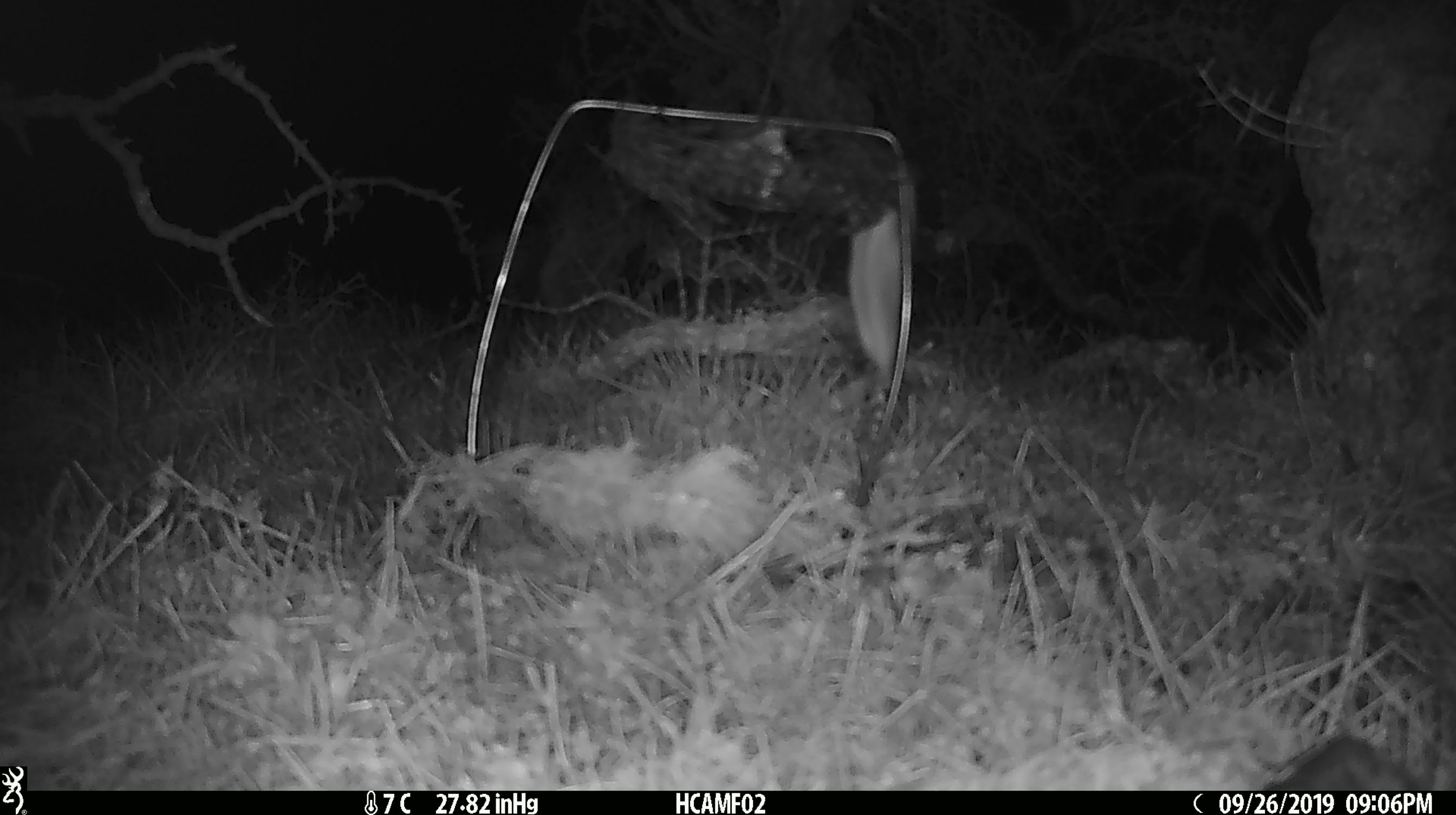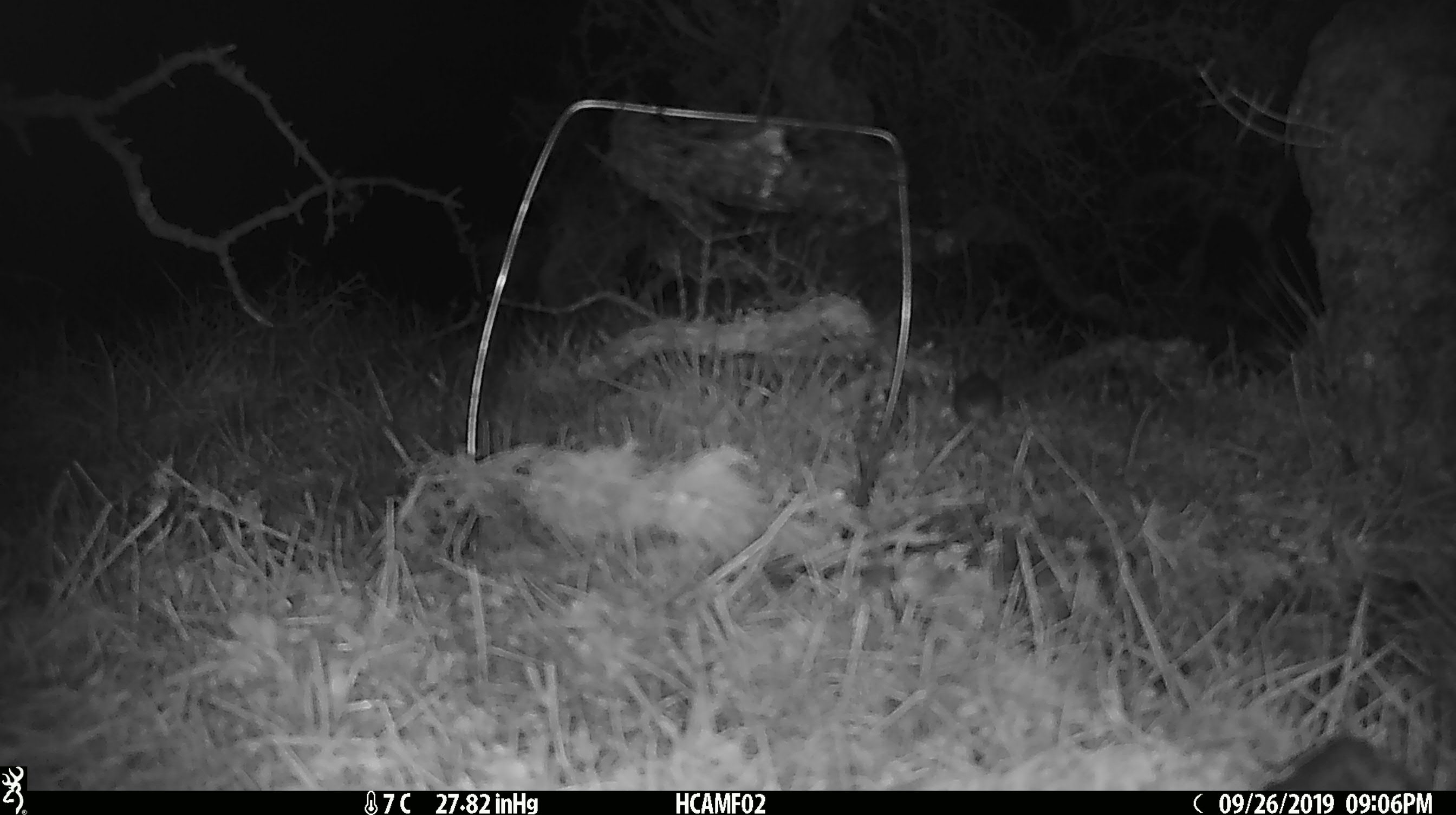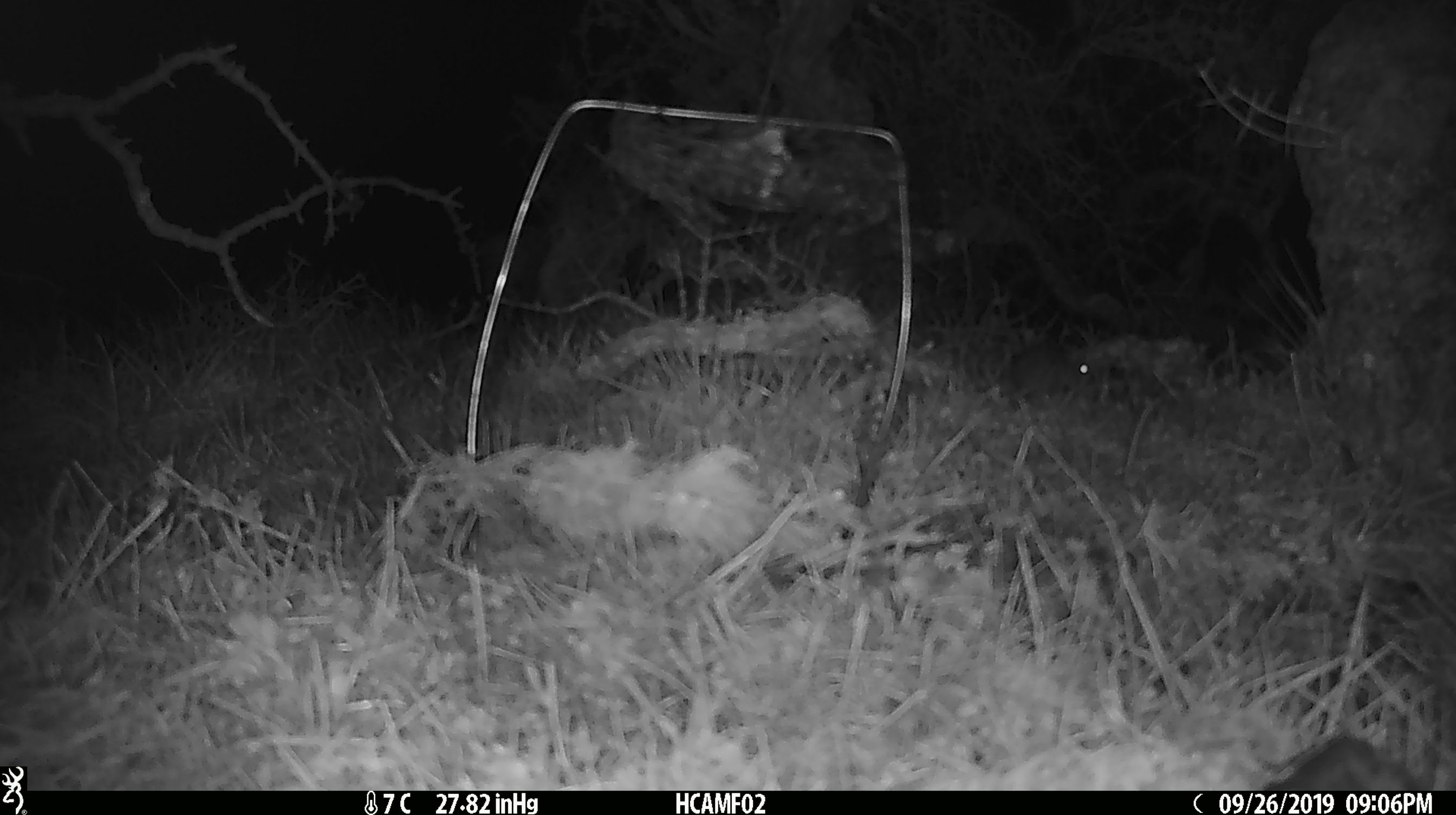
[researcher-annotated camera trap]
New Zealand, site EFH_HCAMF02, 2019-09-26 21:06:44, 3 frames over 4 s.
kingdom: Animalia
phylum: Chordata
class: Mammalia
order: Rodentia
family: Muridae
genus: Mus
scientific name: Mus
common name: mouse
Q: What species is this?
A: Mouse (Mus).